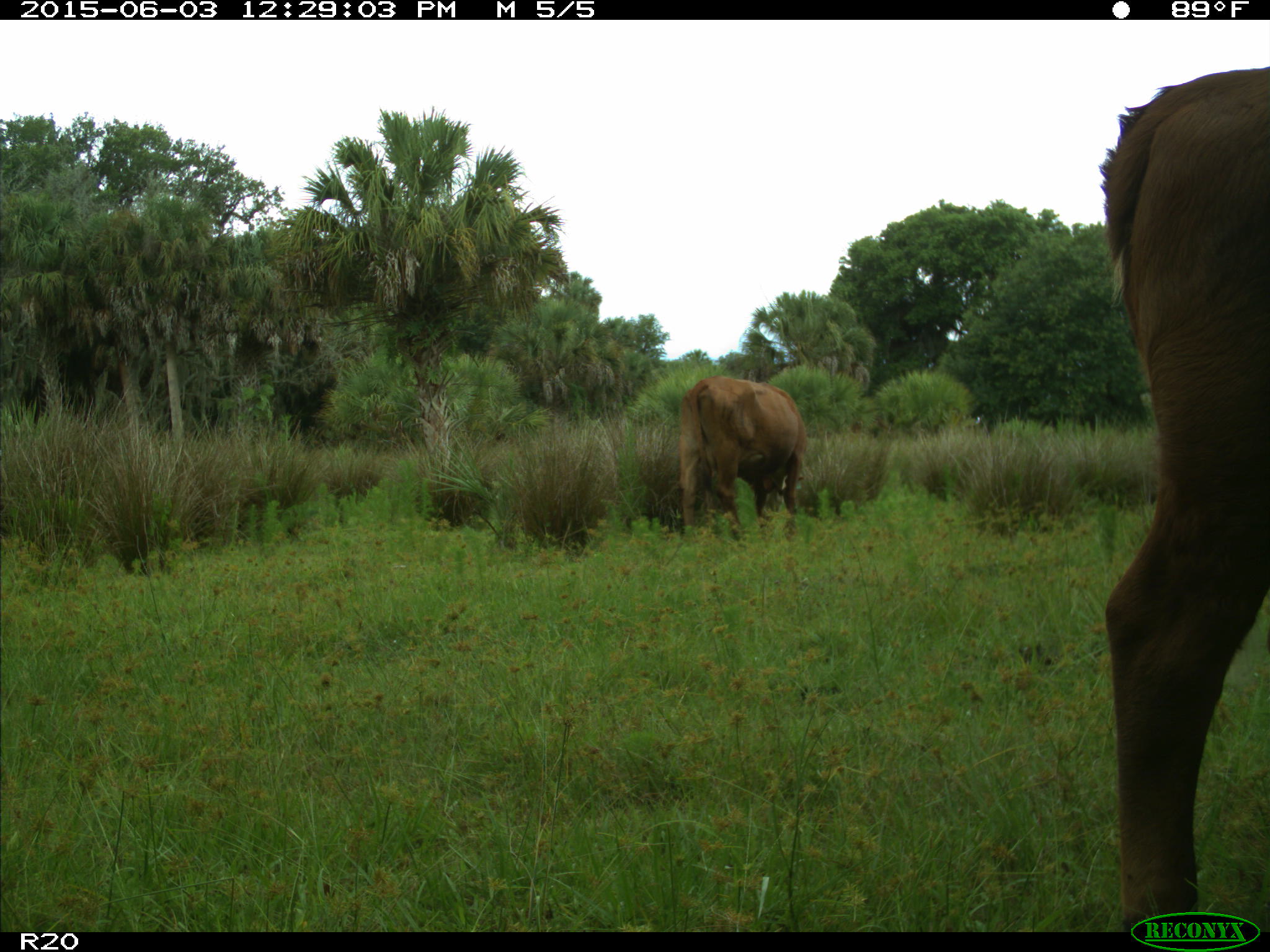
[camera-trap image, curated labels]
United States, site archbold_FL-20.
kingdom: Animalia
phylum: Chordata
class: Mammalia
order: Artiodactyla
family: Bovidae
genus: Bos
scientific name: Bos taurus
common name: domestic cow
Bos taurus (domestic cow).